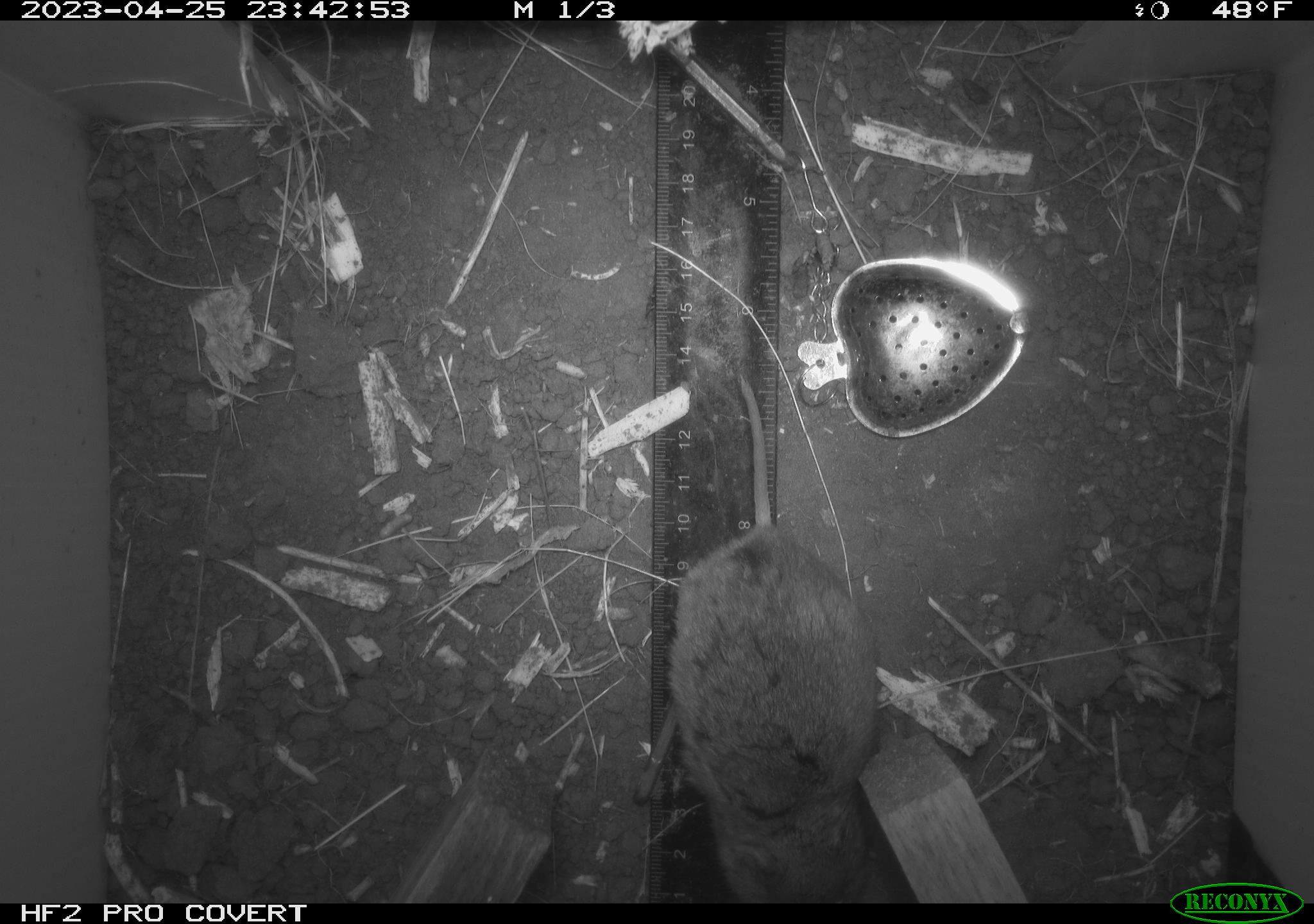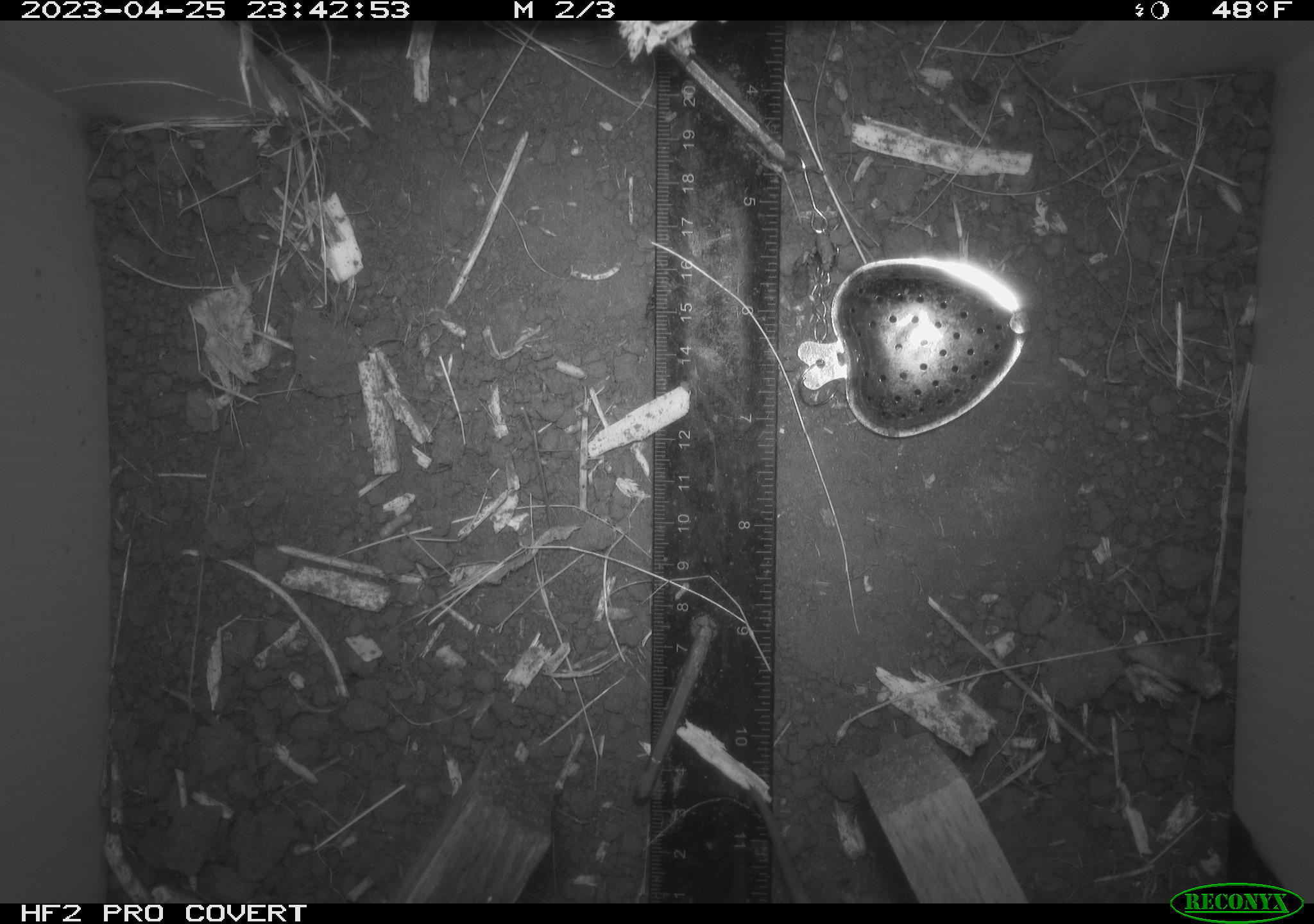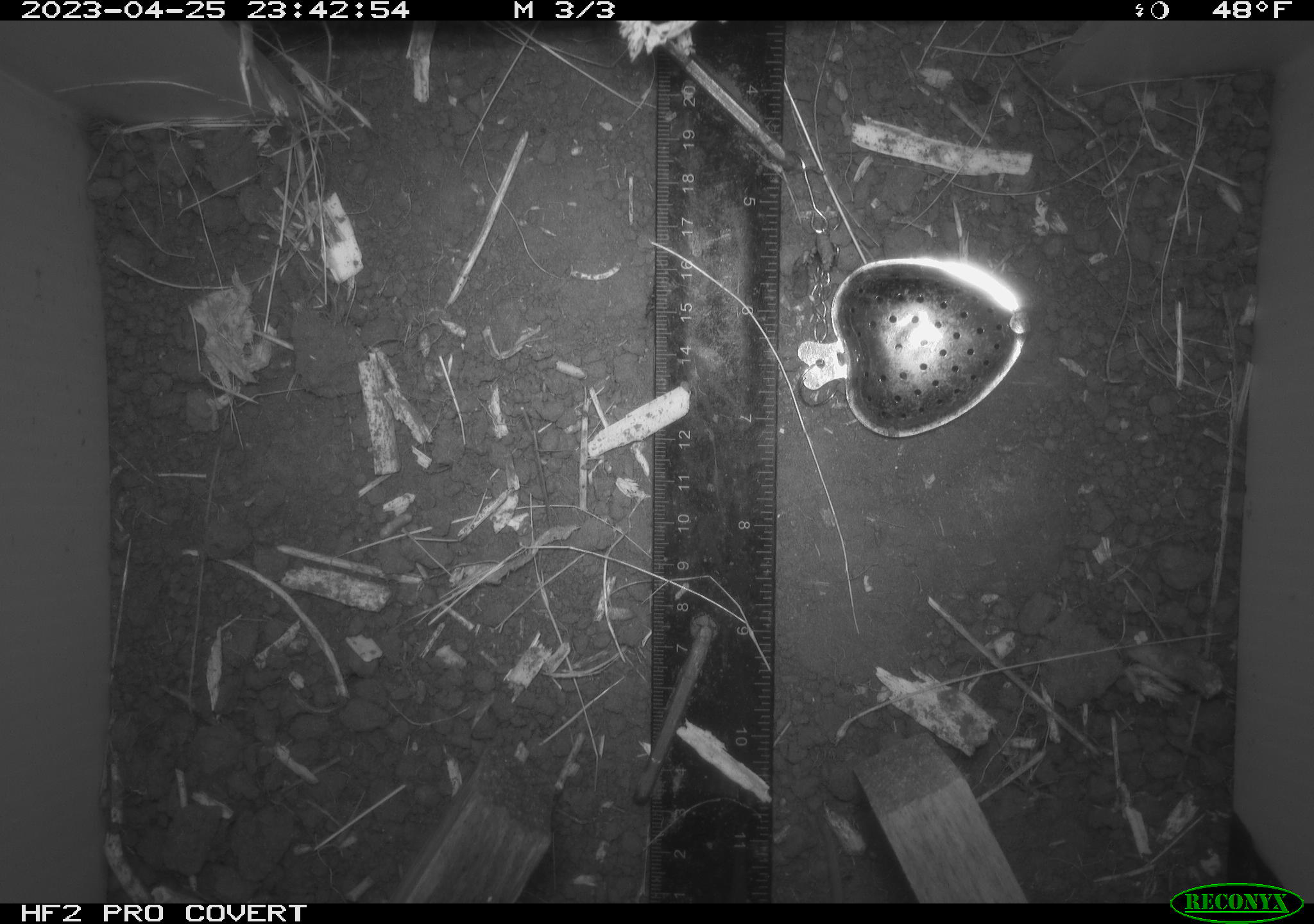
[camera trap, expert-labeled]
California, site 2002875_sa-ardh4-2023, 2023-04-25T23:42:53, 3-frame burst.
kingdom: Animalia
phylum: Chordata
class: Mammalia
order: Rodentia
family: Cricetidae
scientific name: Arvicolinae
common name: voles, lemmings, and muskrats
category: arvicolinae subfamily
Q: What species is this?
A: Arvicolinae subfamily (voles, lemmings, and muskrats) (Arvicolinae).